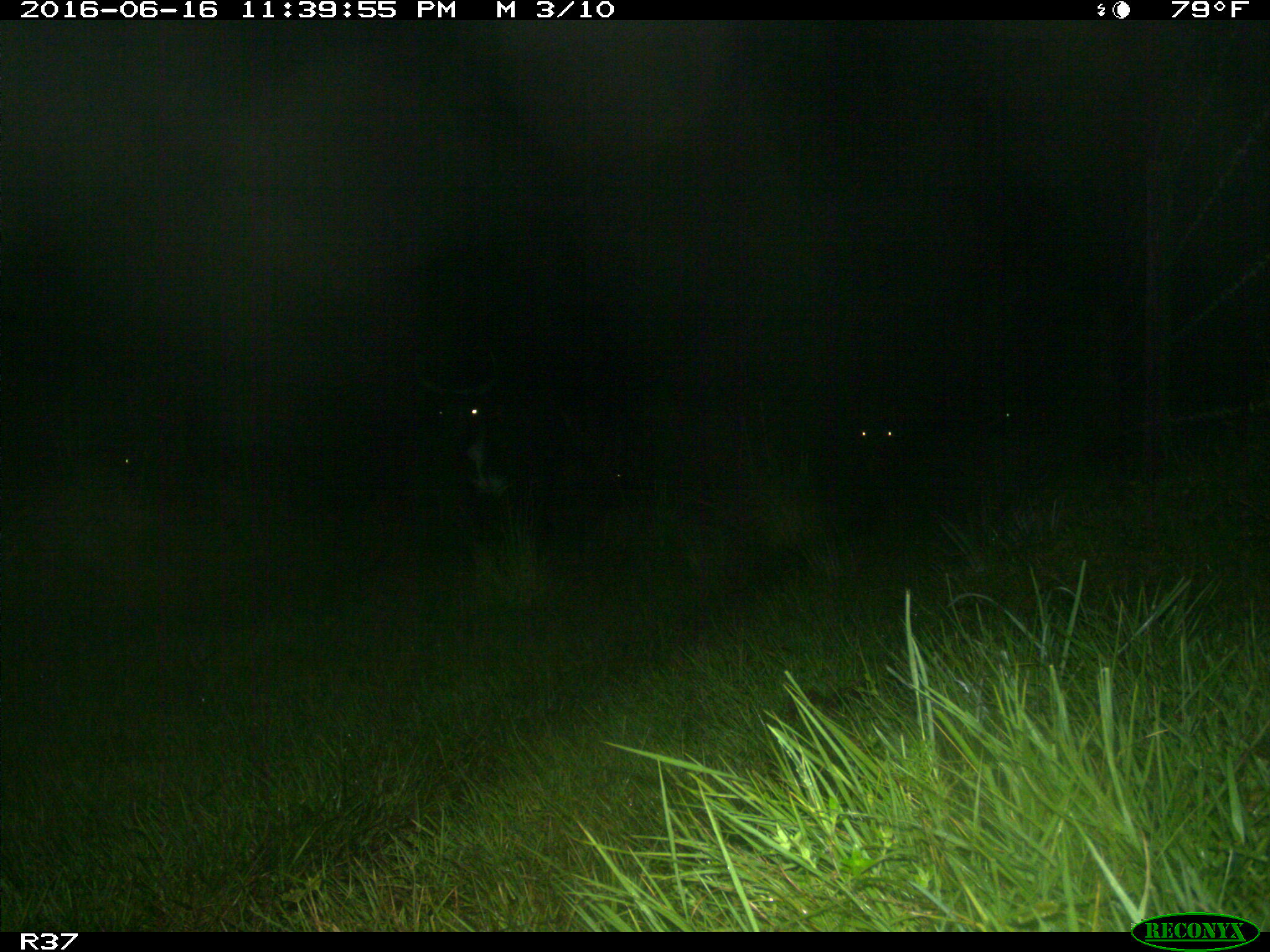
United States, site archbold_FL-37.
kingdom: Animalia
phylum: Chordata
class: Mammalia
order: Artiodactyla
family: Bovidae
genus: Bos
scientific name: Bos taurus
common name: domestic cow